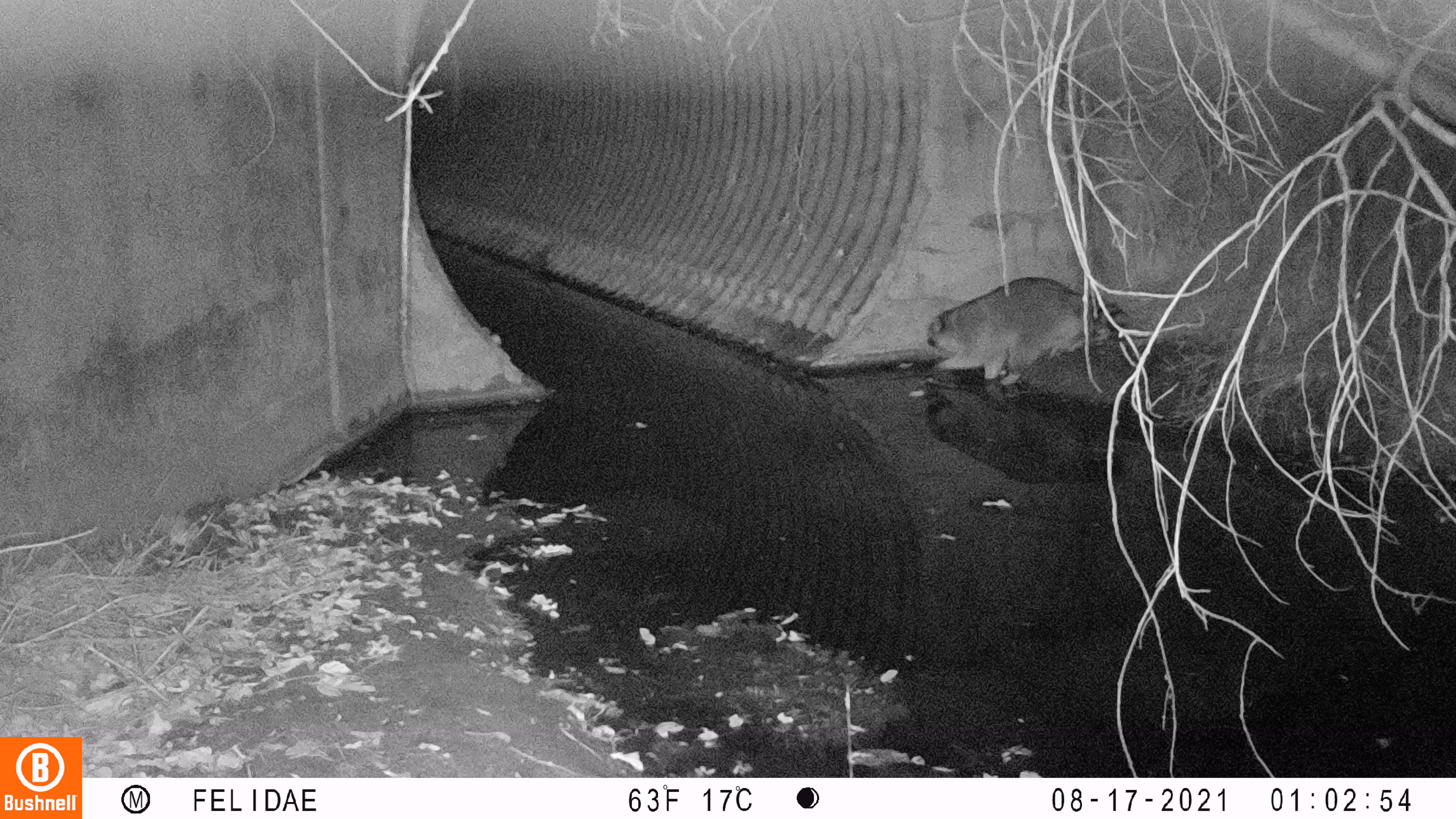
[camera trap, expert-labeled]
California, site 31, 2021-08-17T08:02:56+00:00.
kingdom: Animalia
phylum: Chordata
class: Mammalia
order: Carnivora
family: Procyonidae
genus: Procyon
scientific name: Procyon lotor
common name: raccoon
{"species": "raccoon (Procyon lotor)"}